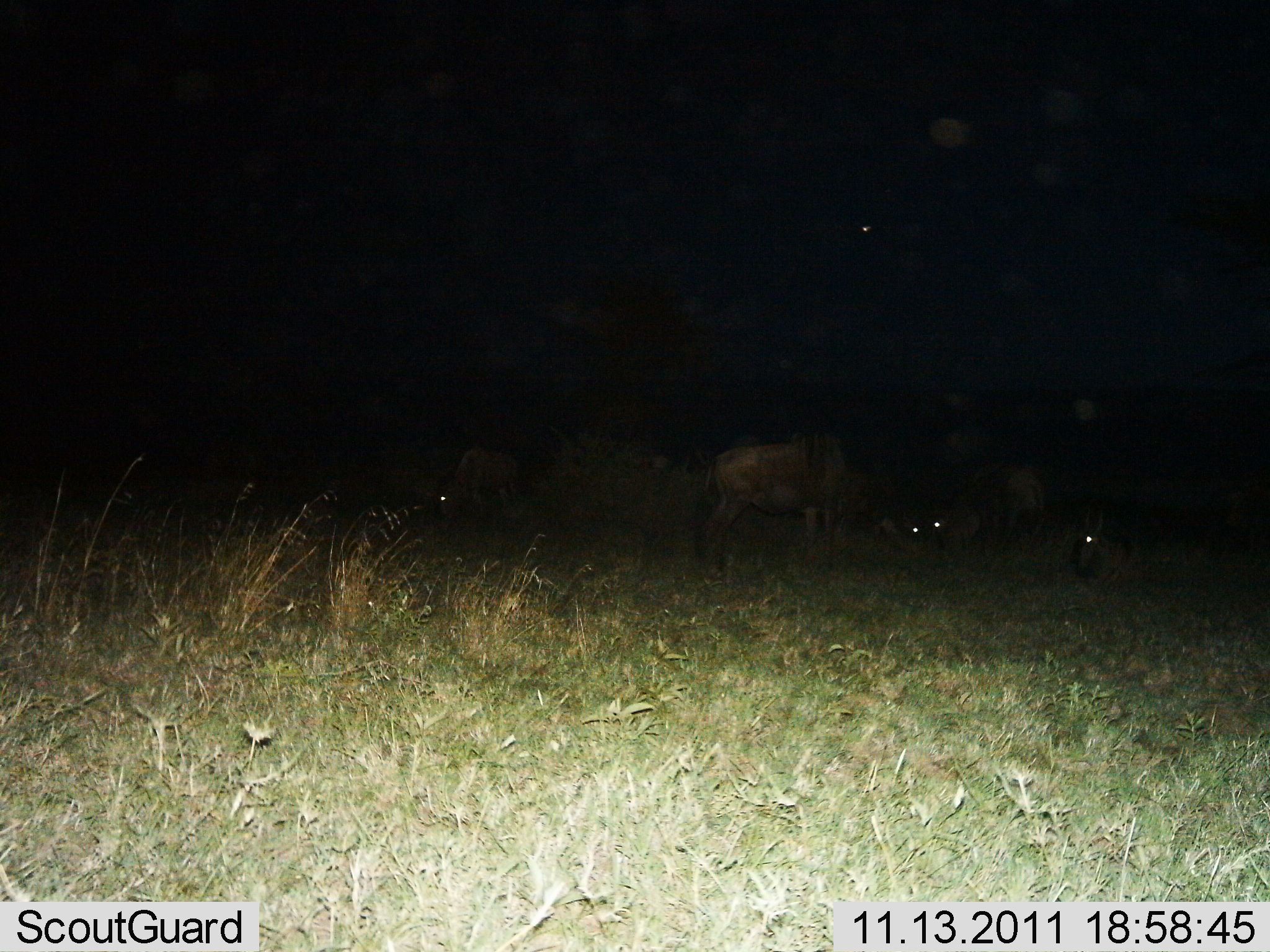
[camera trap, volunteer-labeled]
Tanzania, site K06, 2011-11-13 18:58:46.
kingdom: Animalia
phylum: Chordata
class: Mammalia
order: Artiodactyla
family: Bovidae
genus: Connochaetes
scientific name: Connochaetes taurinus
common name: blue wildebeest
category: wildebeest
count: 5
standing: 33%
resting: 50%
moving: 8%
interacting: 0%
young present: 0%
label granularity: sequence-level